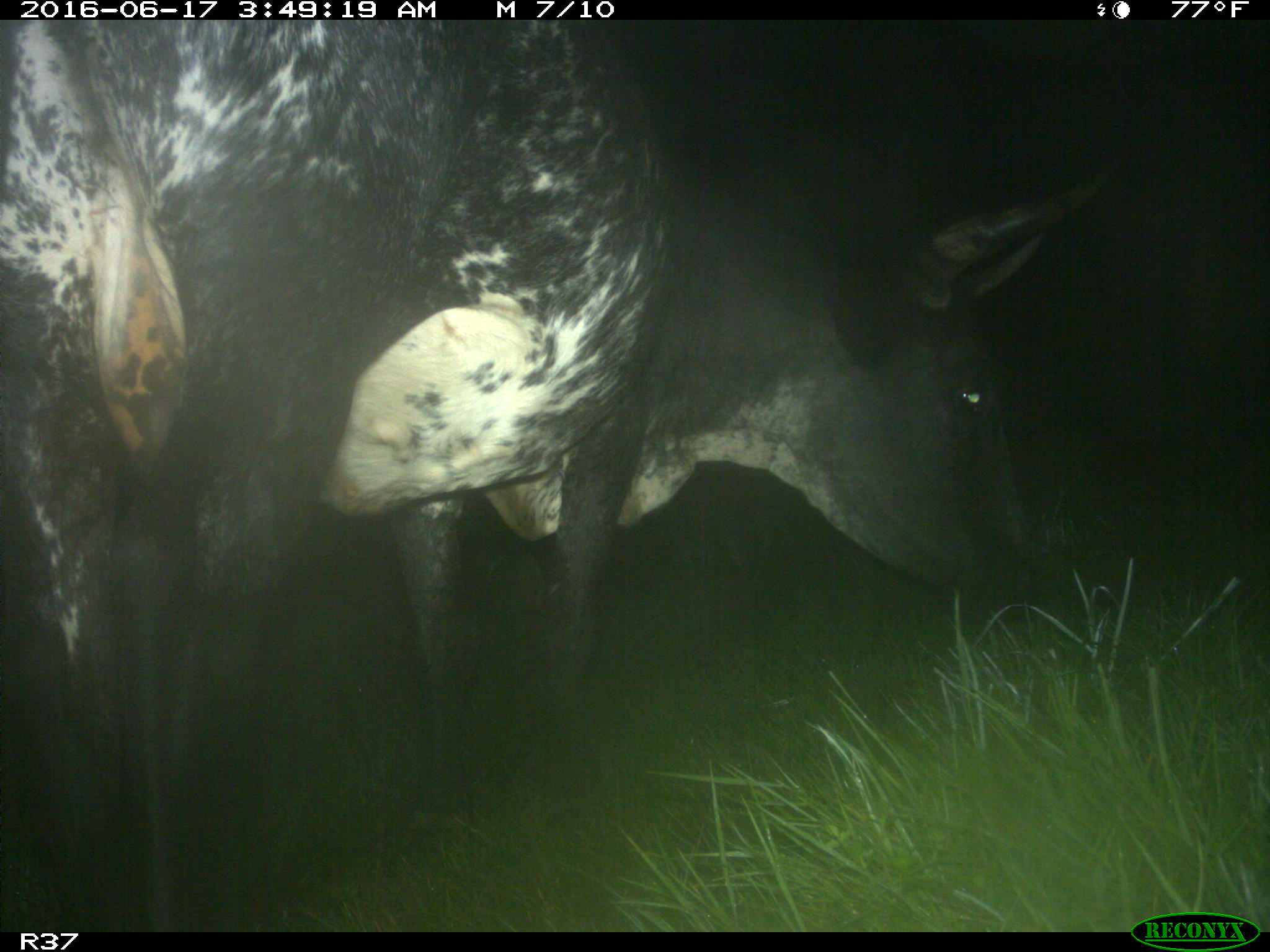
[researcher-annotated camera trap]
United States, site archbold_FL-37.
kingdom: Animalia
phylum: Chordata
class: Mammalia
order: Artiodactyla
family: Bovidae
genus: Bos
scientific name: Bos taurus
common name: domestic cow